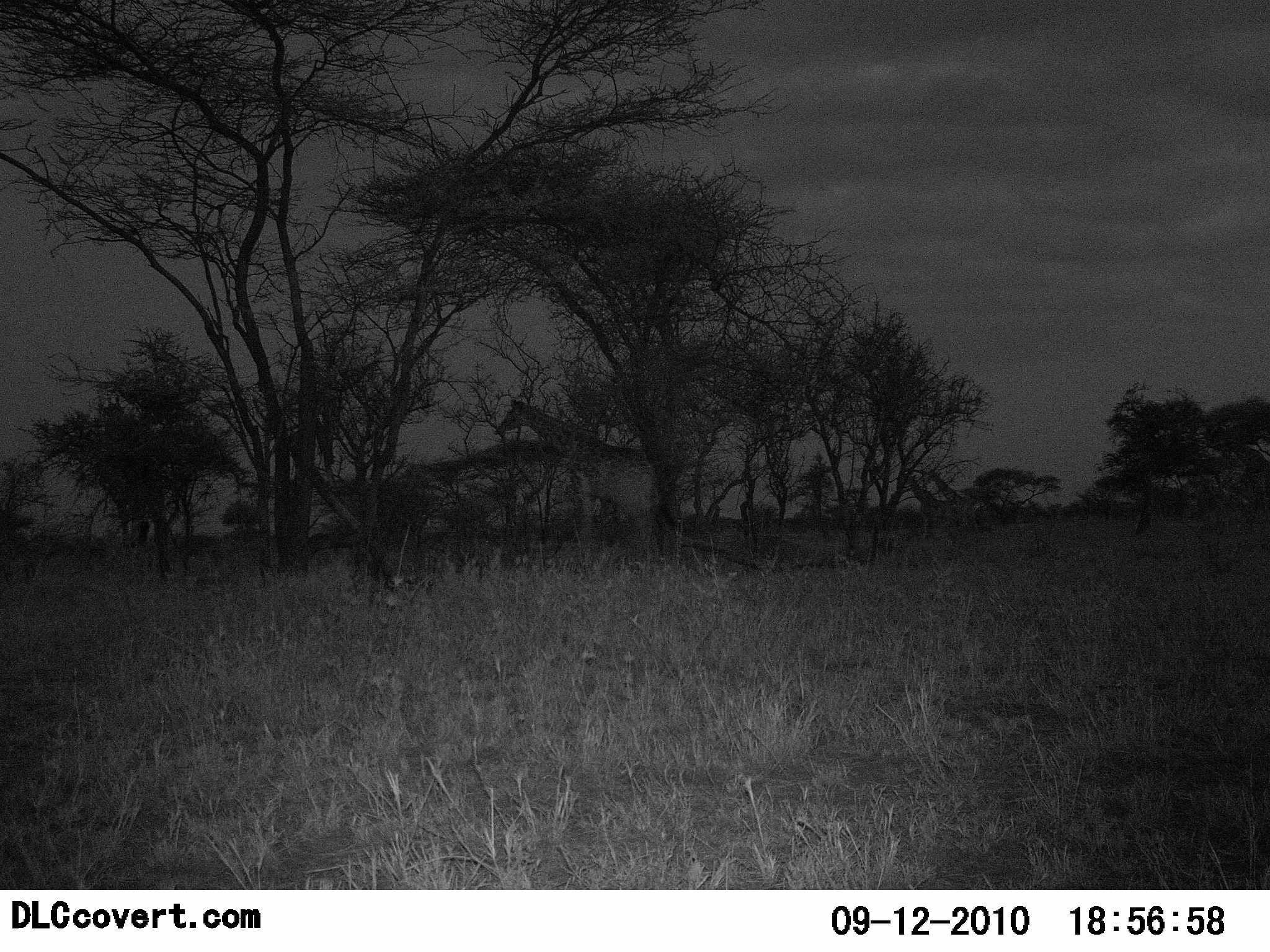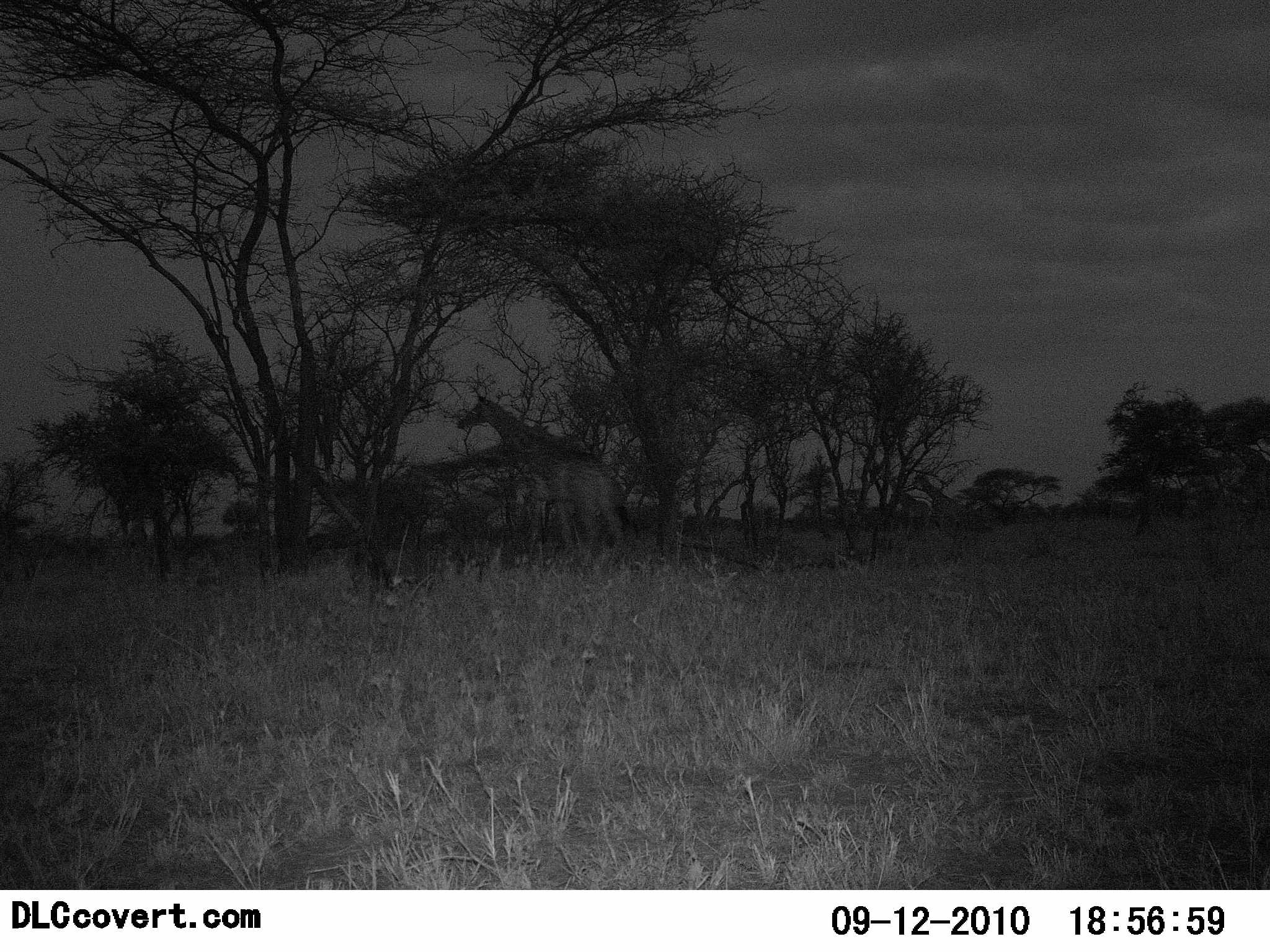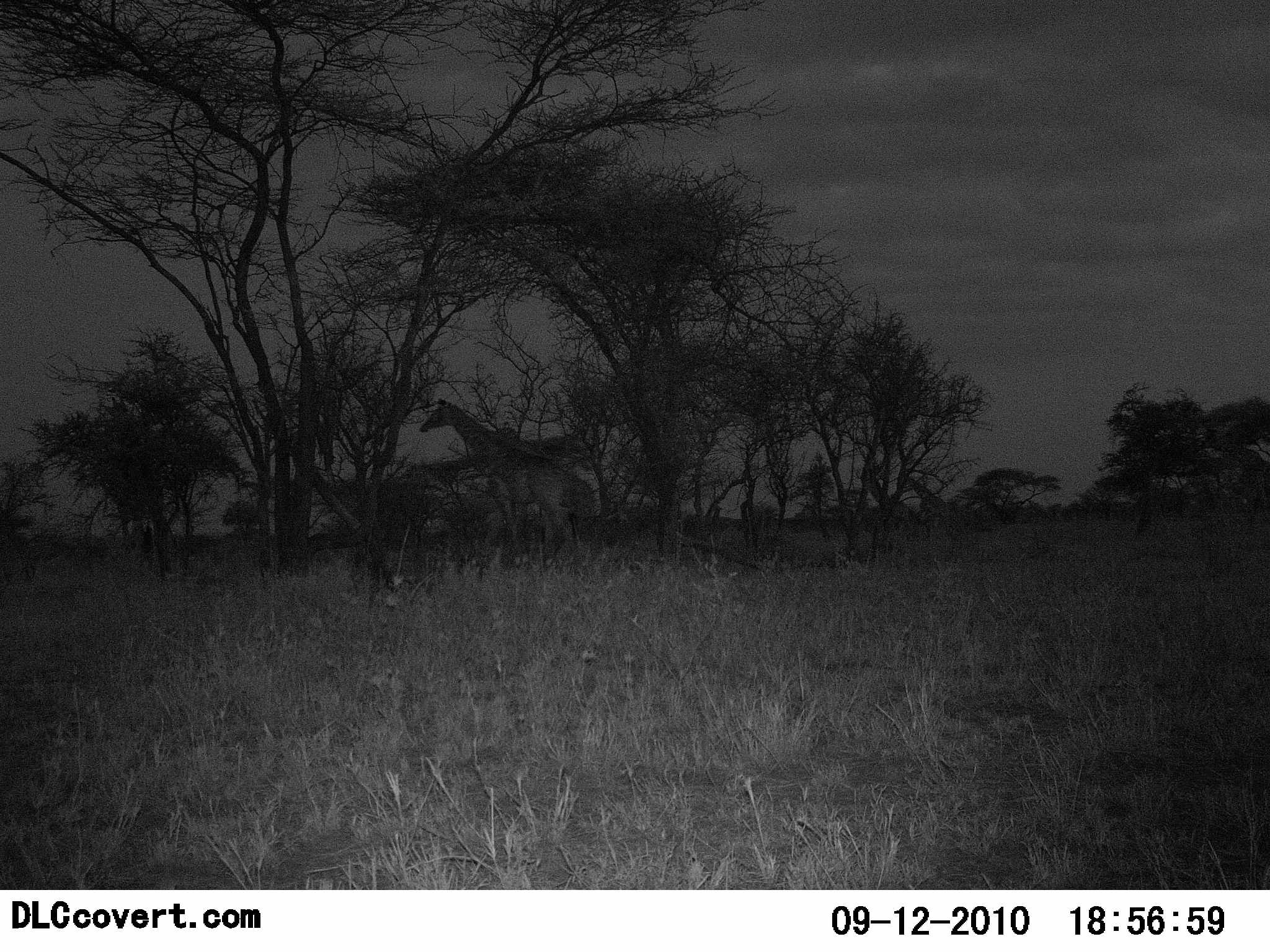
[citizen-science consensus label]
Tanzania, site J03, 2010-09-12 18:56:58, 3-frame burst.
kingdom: Animalia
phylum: Chordata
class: Mammalia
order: Artiodactyla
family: Giraffidae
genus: Giraffa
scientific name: Giraffa camelopardalis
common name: giraffe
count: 4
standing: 31%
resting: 0%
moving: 81%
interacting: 6%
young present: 6%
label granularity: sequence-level